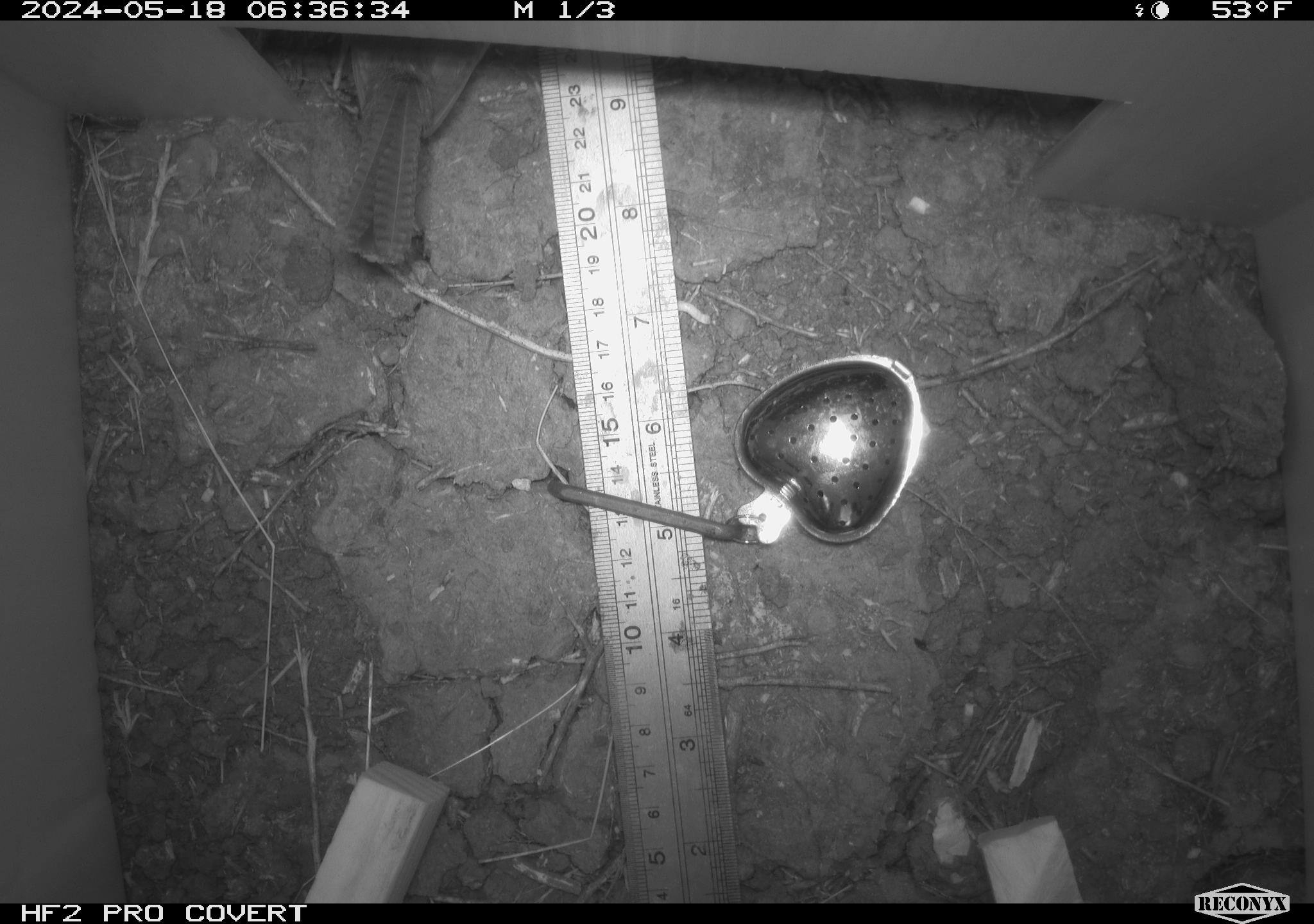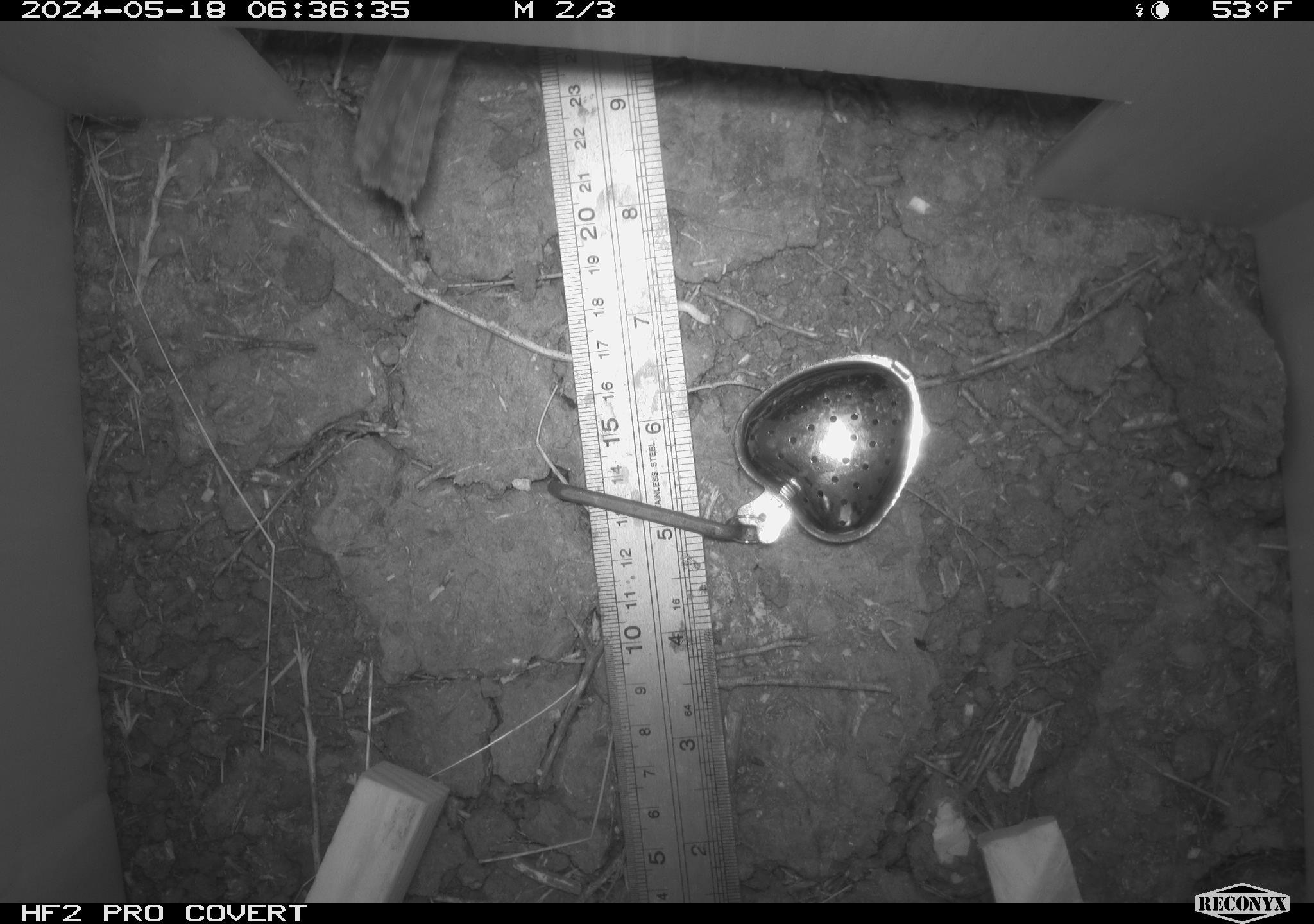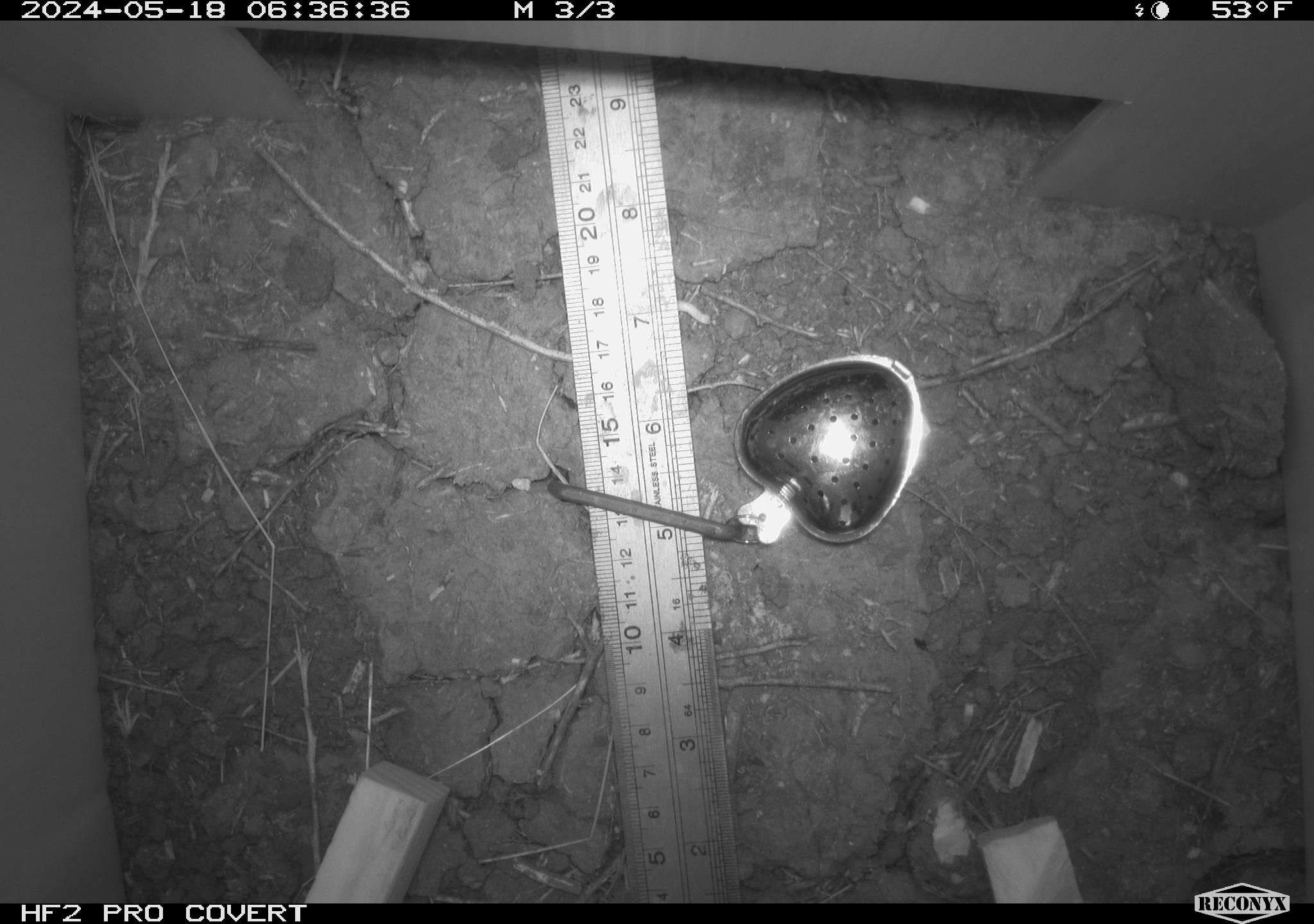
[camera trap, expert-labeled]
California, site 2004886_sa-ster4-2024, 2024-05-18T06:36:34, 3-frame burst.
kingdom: Animalia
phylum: Chordata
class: Aves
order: Passeriformes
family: Troglodytidae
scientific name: Troglodytidae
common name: wren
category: troglodytidae family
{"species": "troglodytidae family (wren) (Troglodytidae)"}